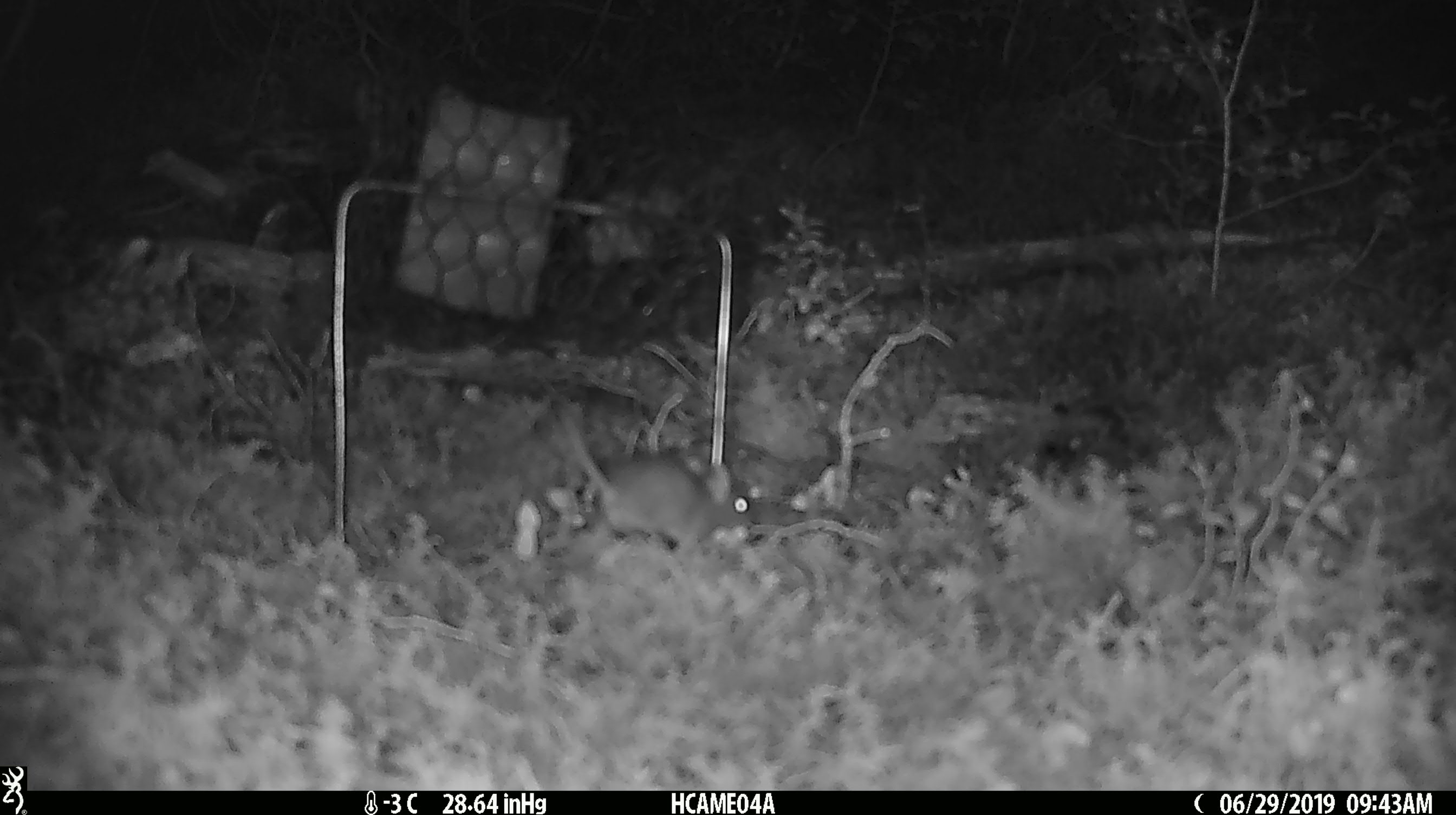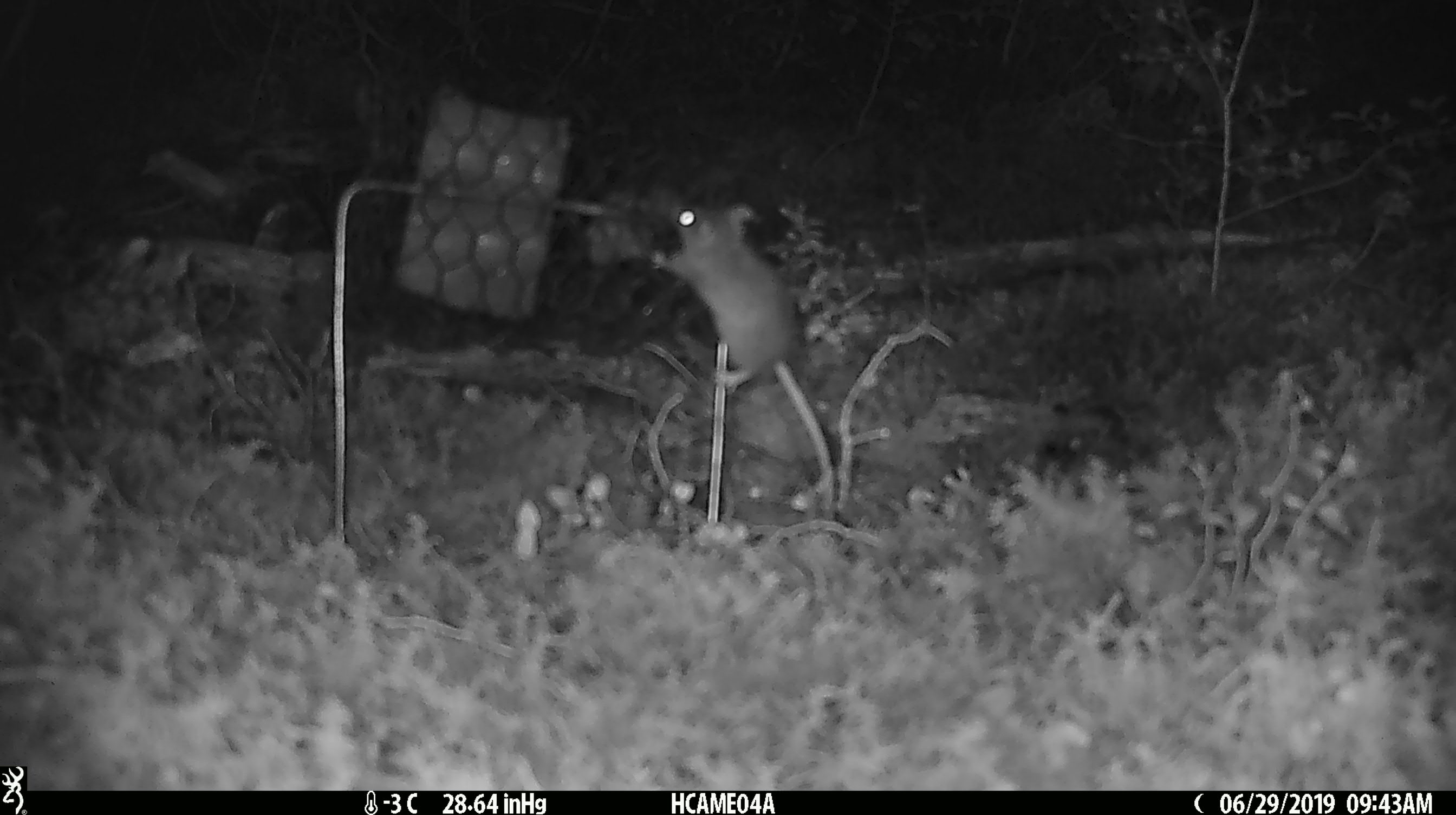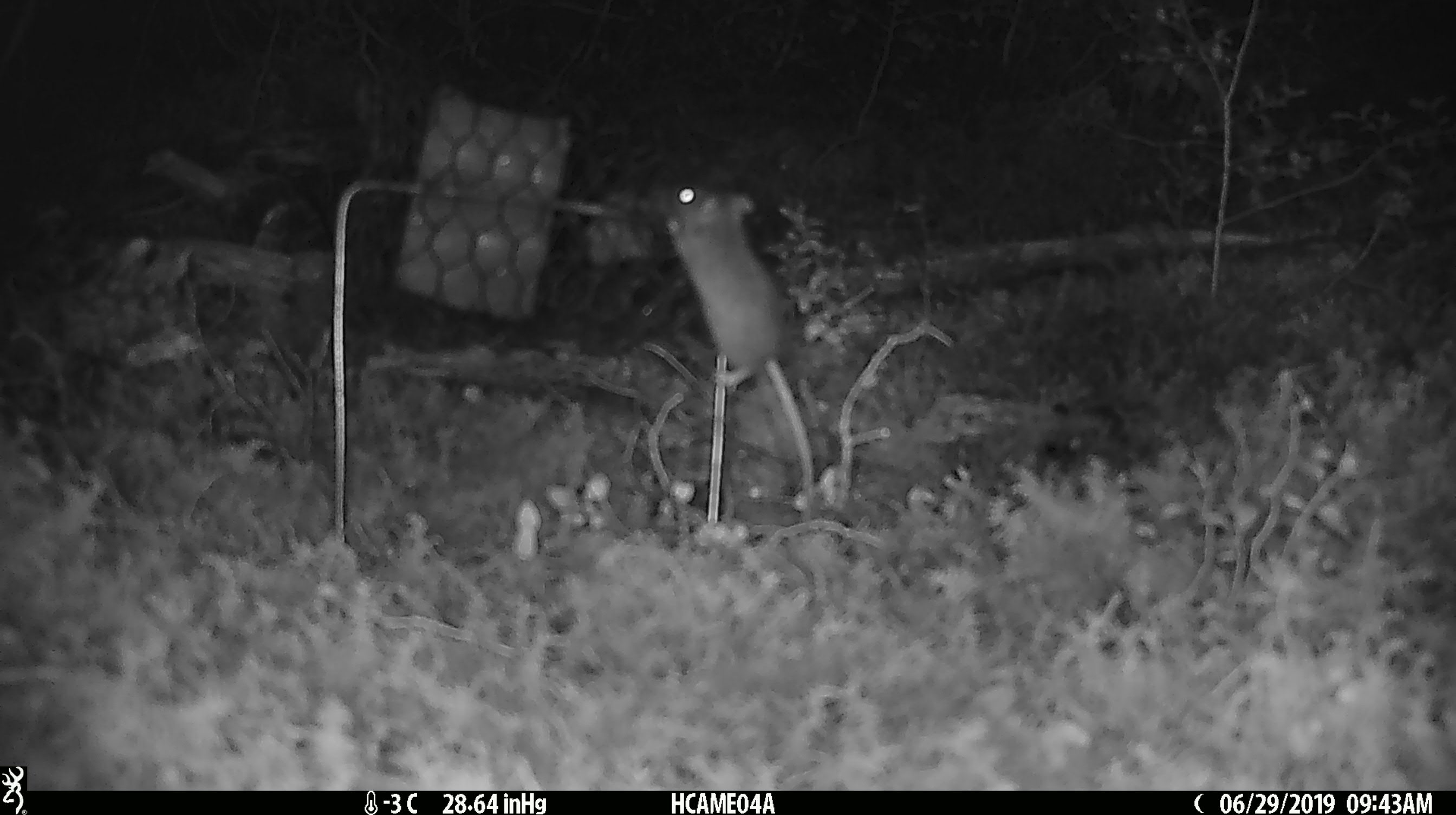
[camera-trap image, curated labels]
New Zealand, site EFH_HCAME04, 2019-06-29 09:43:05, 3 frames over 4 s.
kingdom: Animalia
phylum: Chordata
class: Mammalia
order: Rodentia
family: Muridae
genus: Mus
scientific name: Mus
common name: mouse